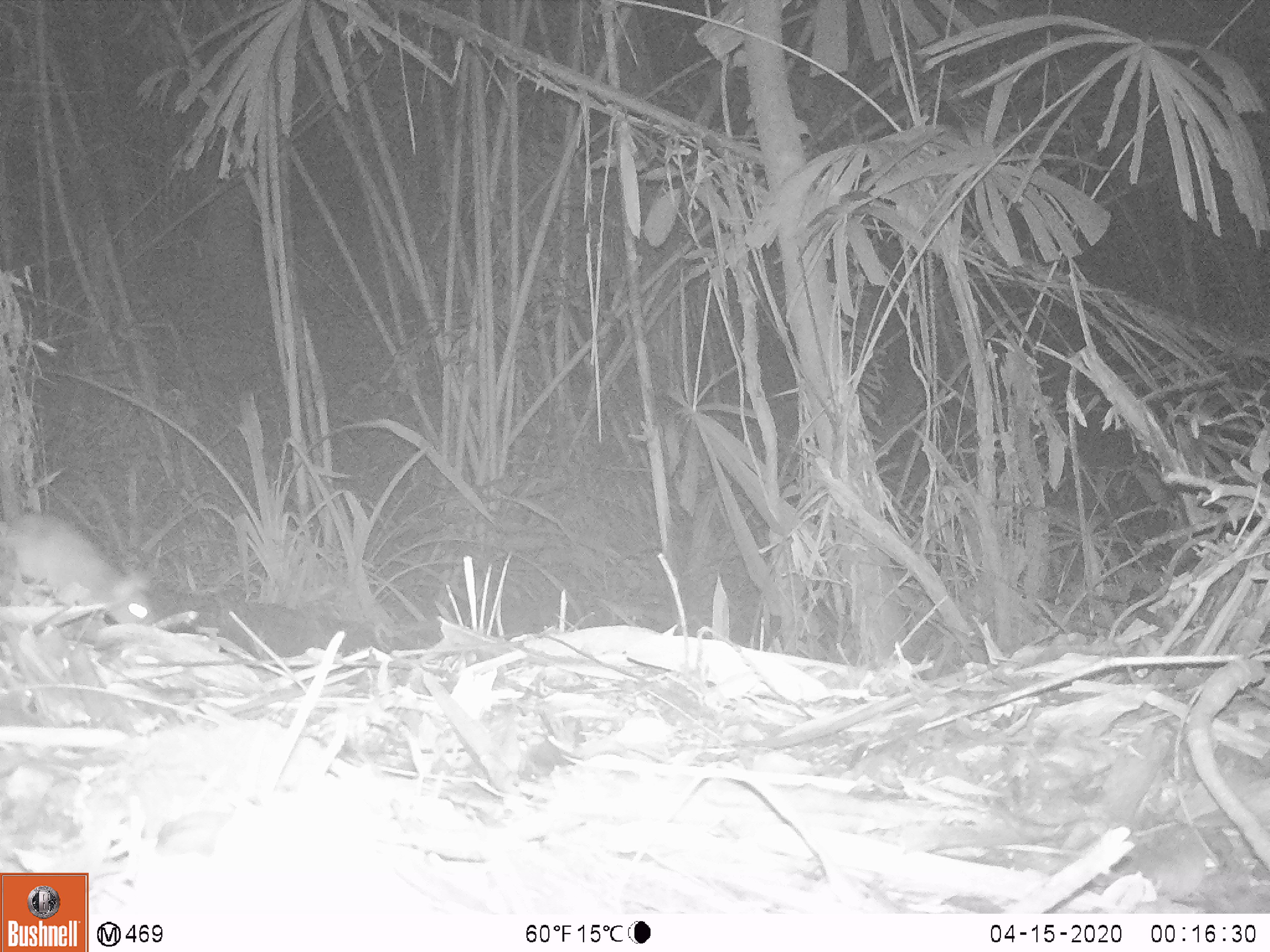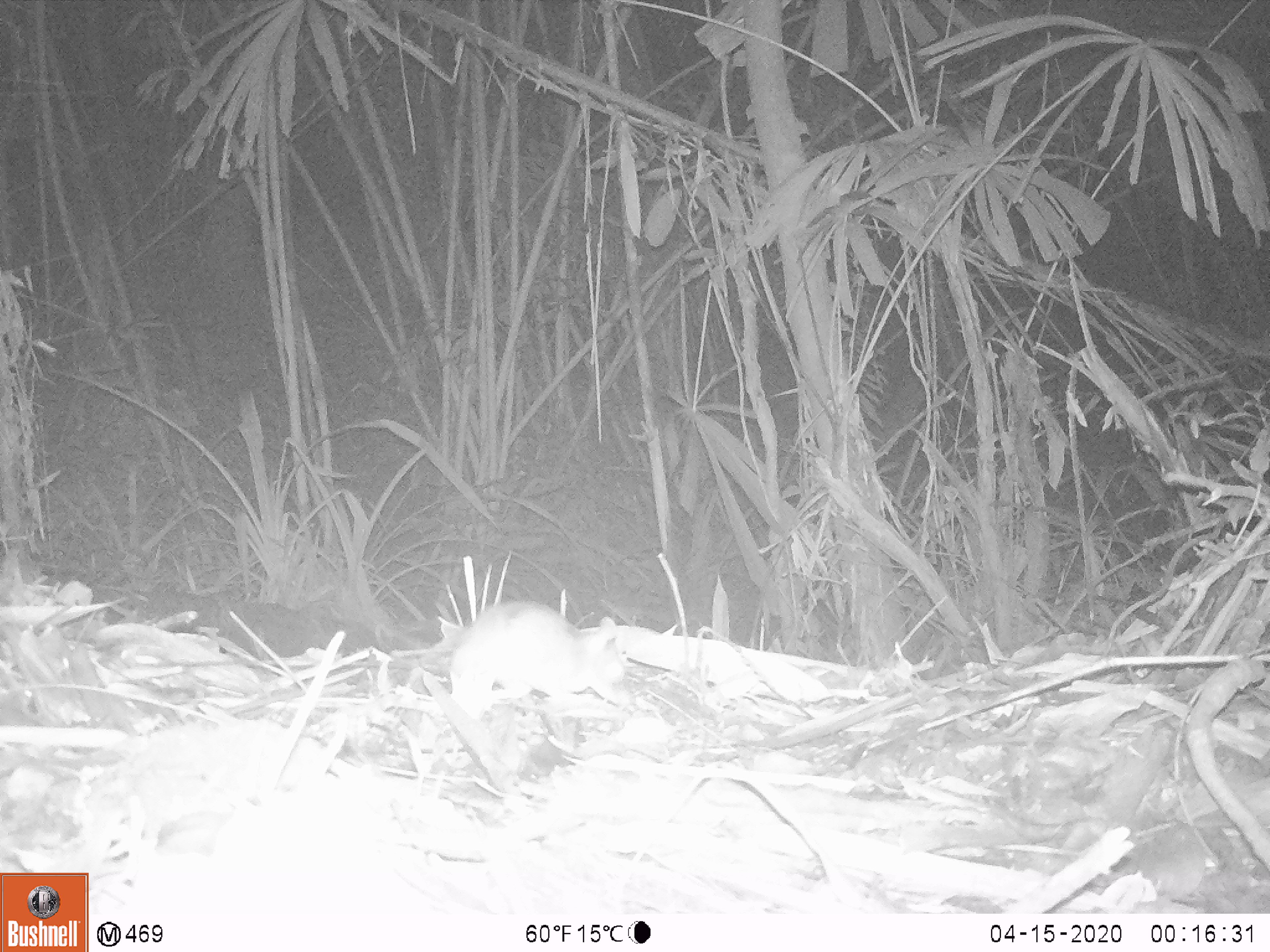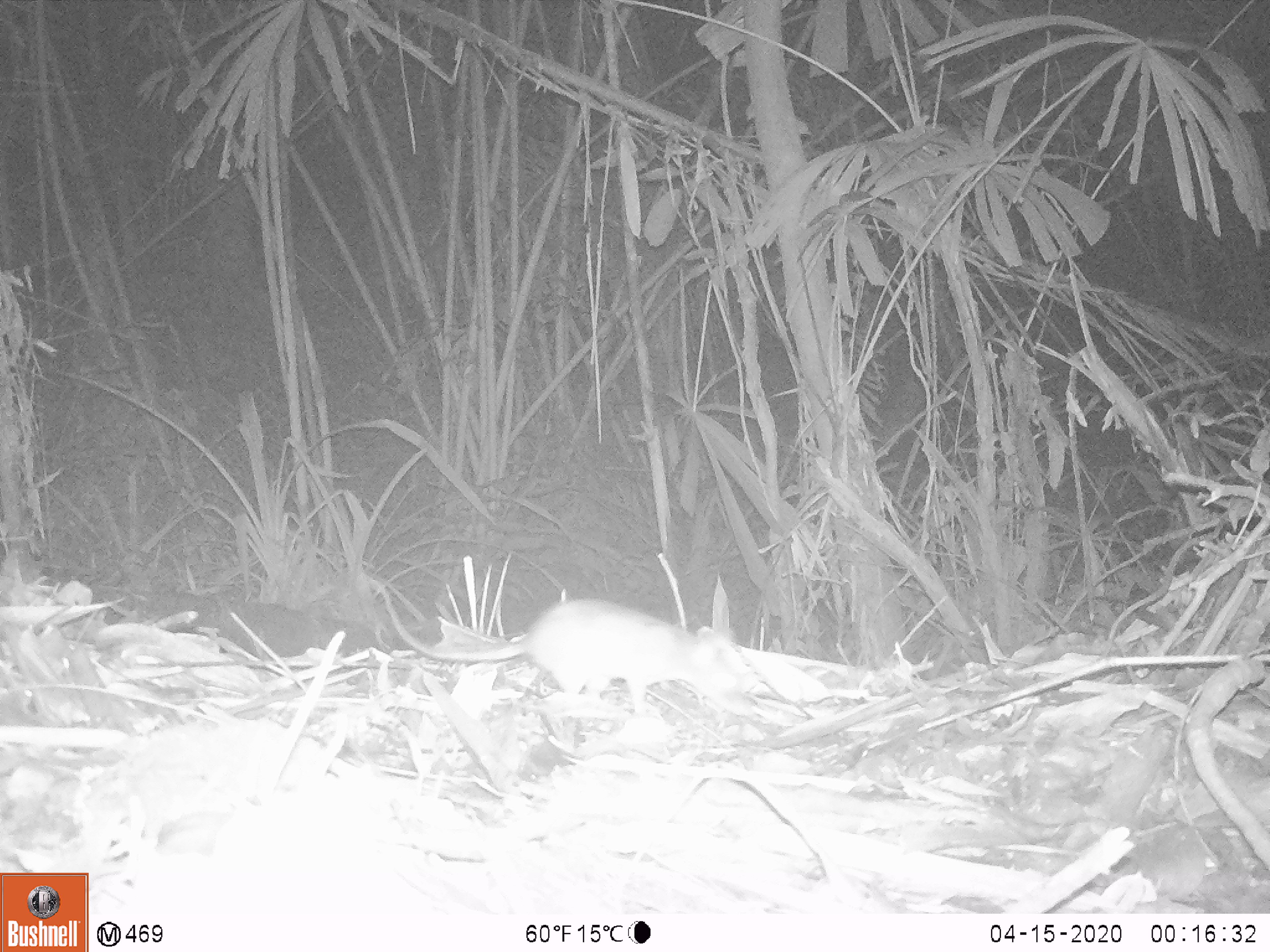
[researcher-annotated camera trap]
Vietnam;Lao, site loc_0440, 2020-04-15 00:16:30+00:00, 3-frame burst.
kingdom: Animalia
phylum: Chordata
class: Mammalia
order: Rodentia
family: Muridae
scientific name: Muridae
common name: old-world mice and rats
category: unidentified murid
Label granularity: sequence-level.